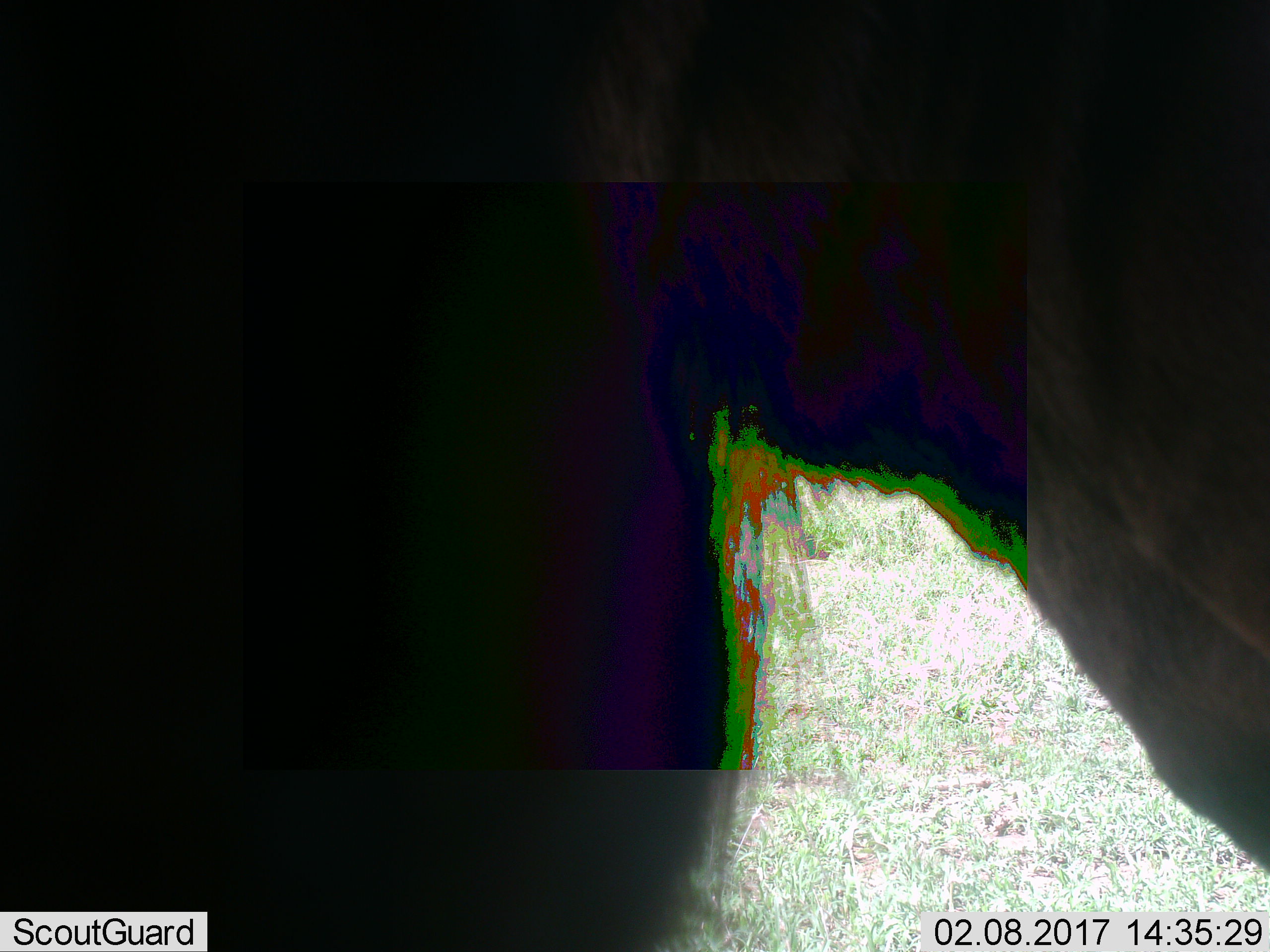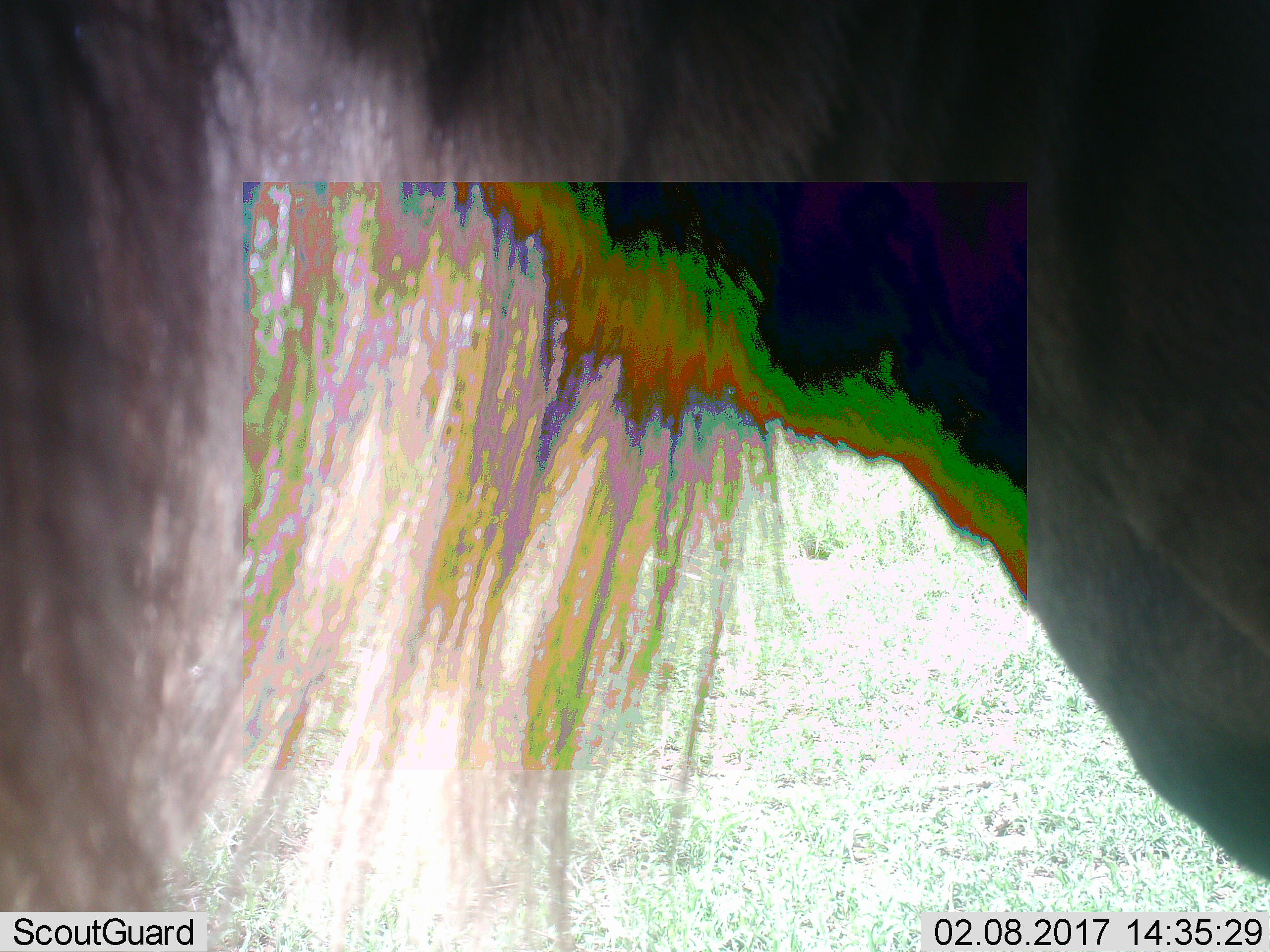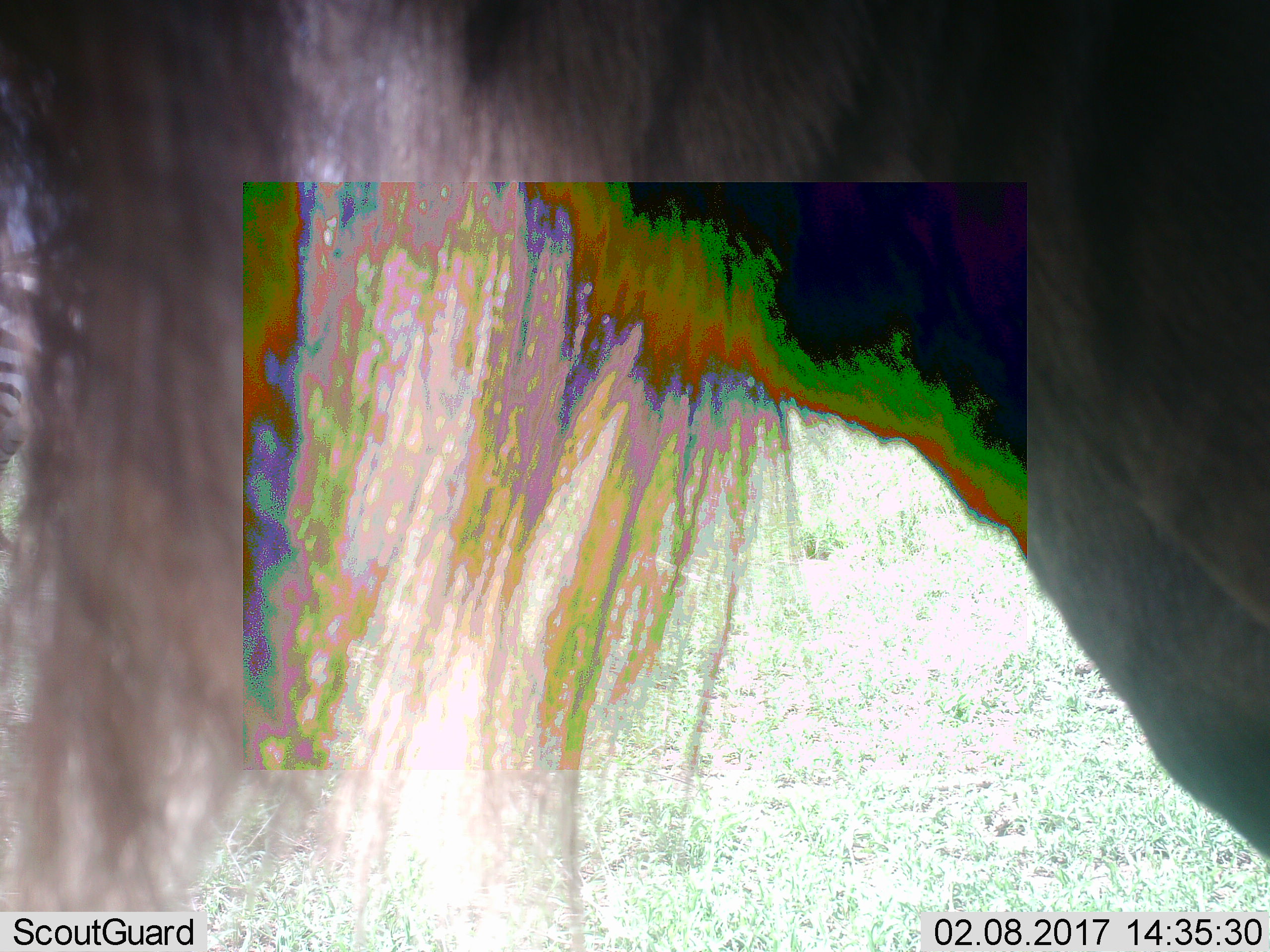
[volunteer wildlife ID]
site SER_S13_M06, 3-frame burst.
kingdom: Animalia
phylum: Chordata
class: Mammalia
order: Artiodactyla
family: Bovidae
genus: Connochaetes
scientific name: Connochaetes taurinus taurinus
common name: blue wildebeest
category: wildebeestblue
Wildebeestblue (blue wildebeest) (Connochaetes taurinus taurinus), count 1. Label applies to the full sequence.